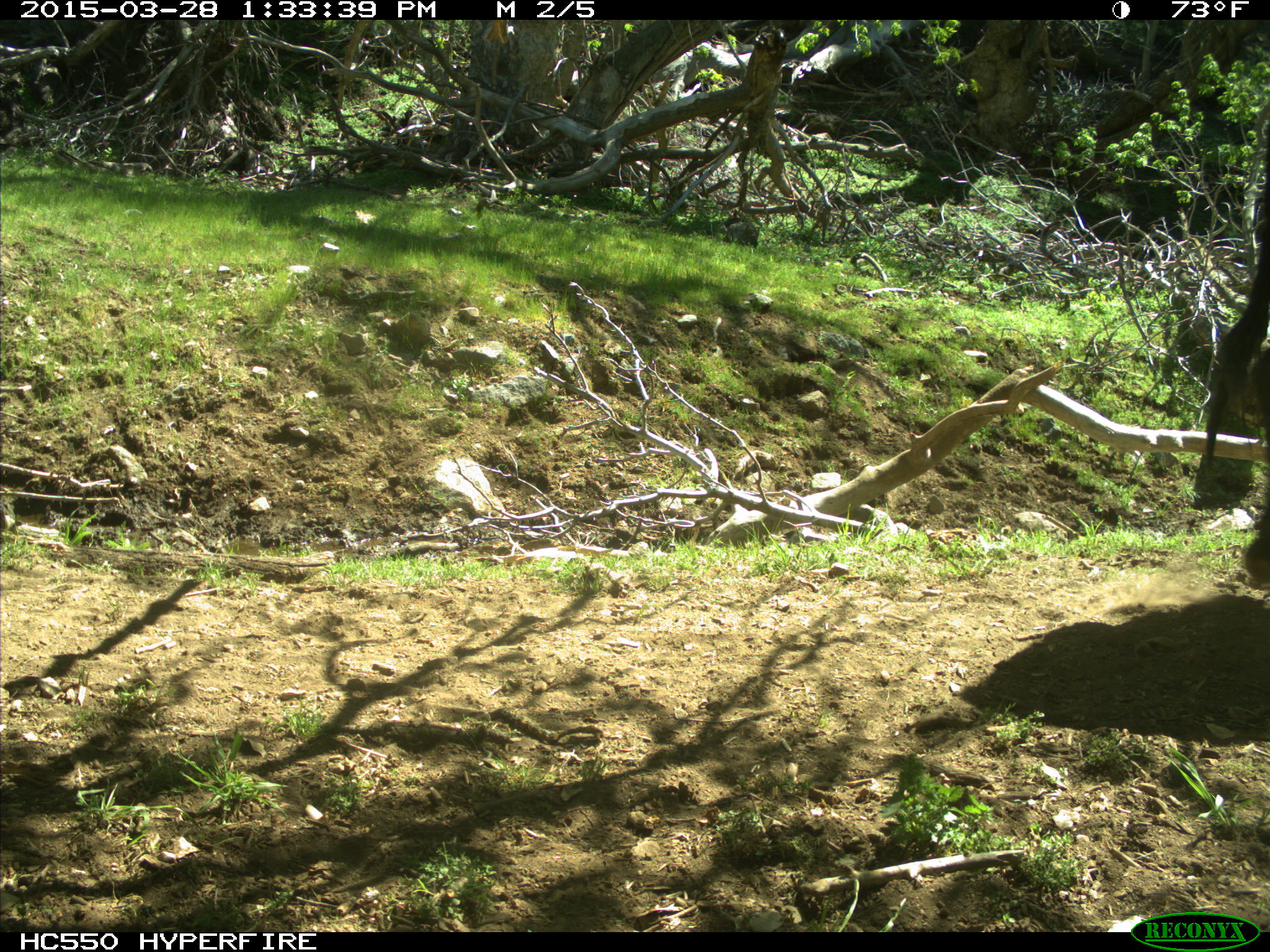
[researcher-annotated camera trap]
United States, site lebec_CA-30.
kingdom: Animalia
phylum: Chordata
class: Mammalia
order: Artiodactyla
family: Bovidae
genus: Bos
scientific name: Bos taurus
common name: domestic cow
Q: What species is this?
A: Bos taurus (domestic cow).